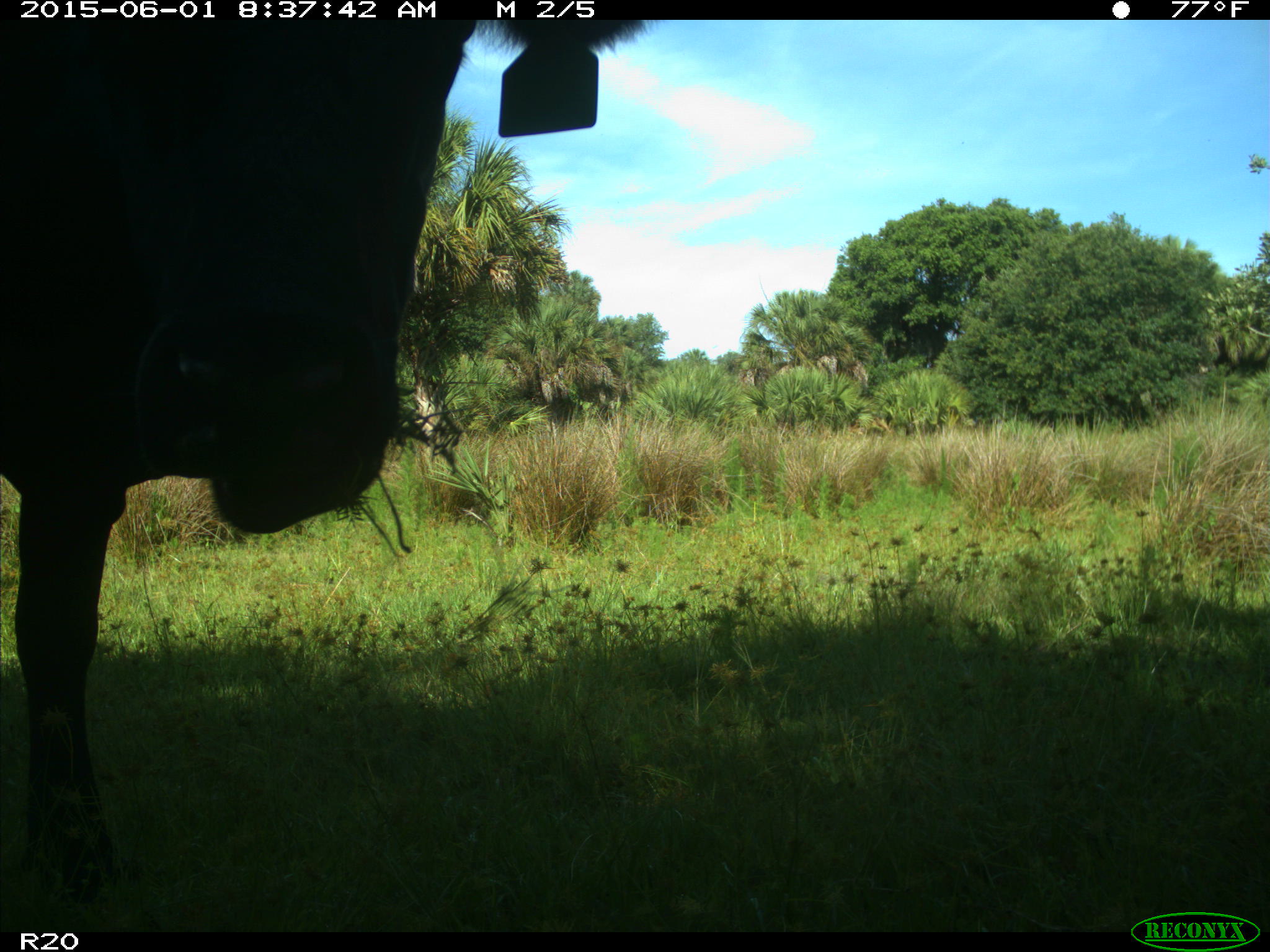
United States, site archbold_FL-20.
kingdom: Animalia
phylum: Chordata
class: Mammalia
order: Artiodactyla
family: Bovidae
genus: Bos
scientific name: Bos taurus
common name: domestic cow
Bos taurus (domestic cow).